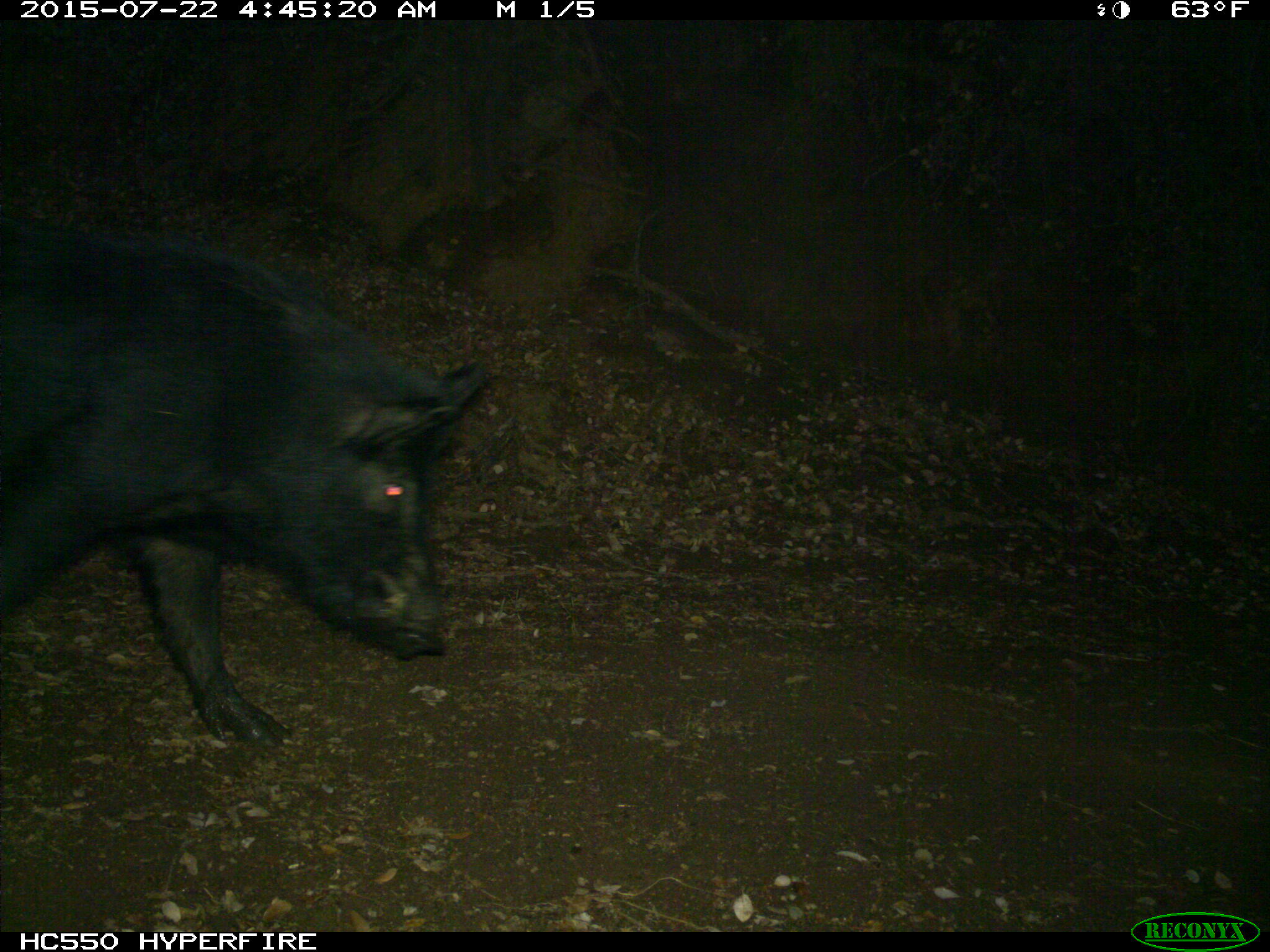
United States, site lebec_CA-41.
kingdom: Animalia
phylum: Chordata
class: Mammalia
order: Artiodactyla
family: Suidae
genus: Sus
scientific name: Sus scrofa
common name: wild boar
Sus scrofa (wild boar).